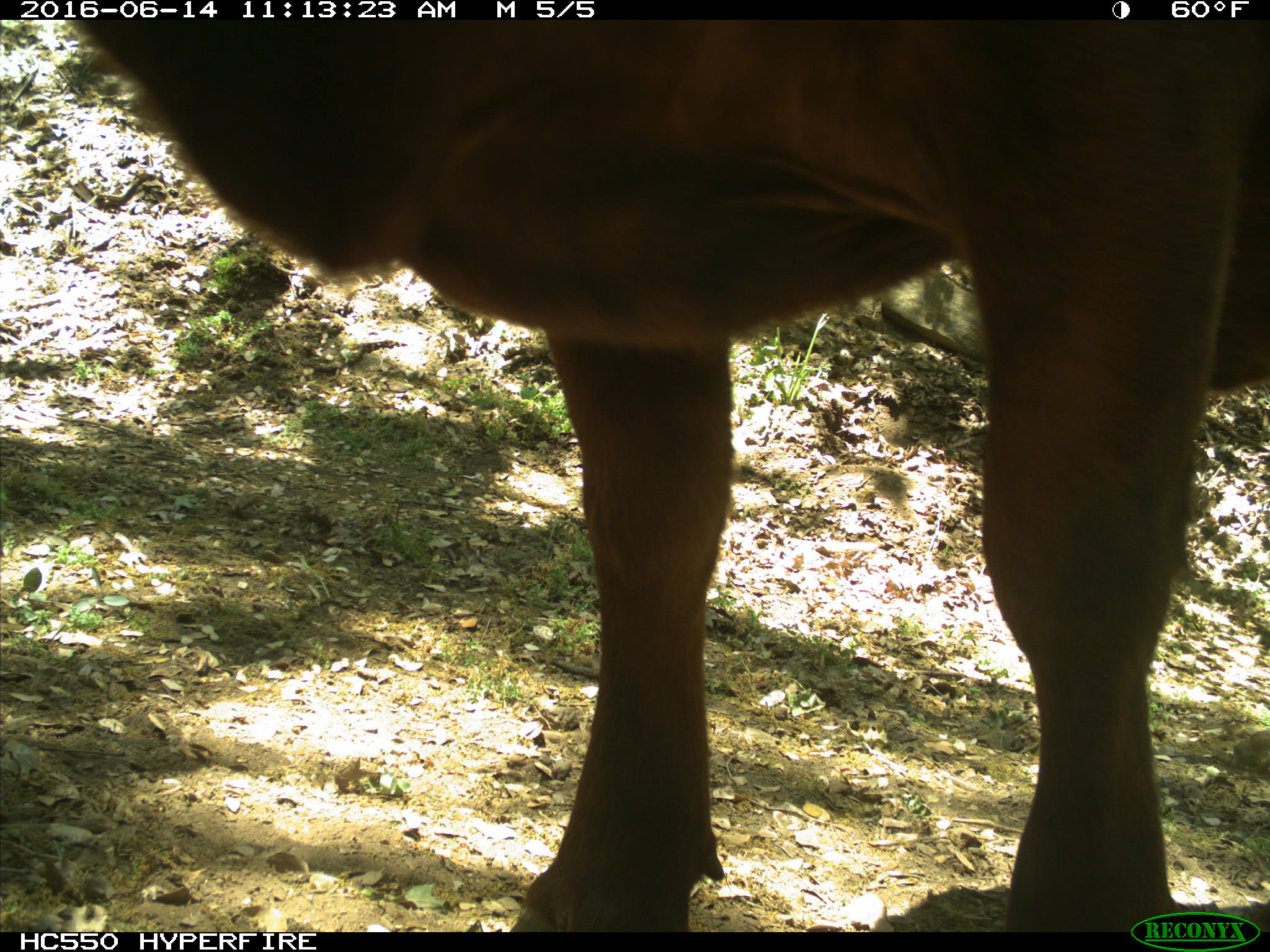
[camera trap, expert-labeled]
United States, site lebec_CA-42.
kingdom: Animalia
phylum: Chordata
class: Mammalia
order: Artiodactyla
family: Bovidae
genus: Bos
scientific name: Bos taurus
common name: domestic cow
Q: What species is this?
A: Bos taurus (domestic cow).